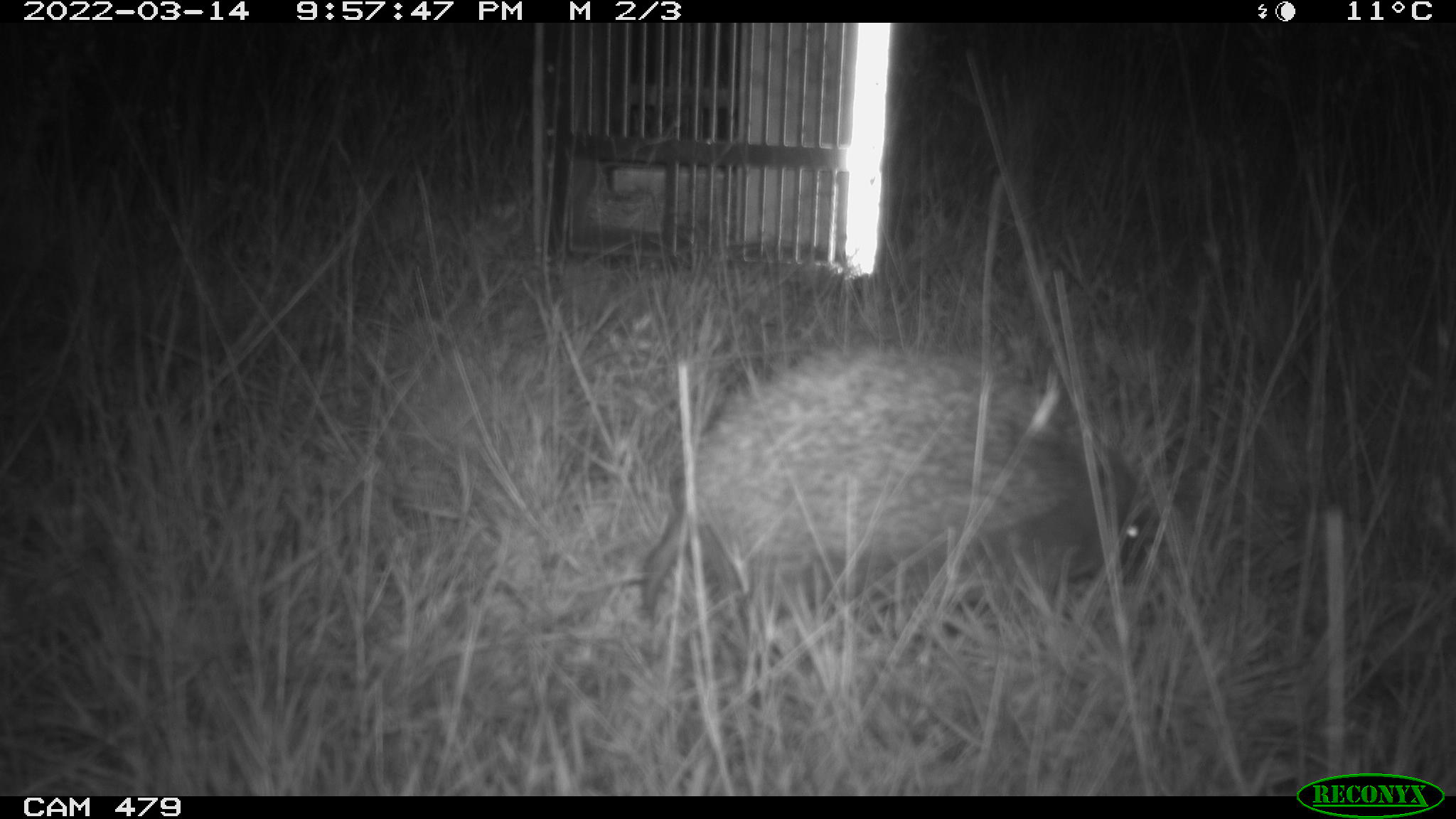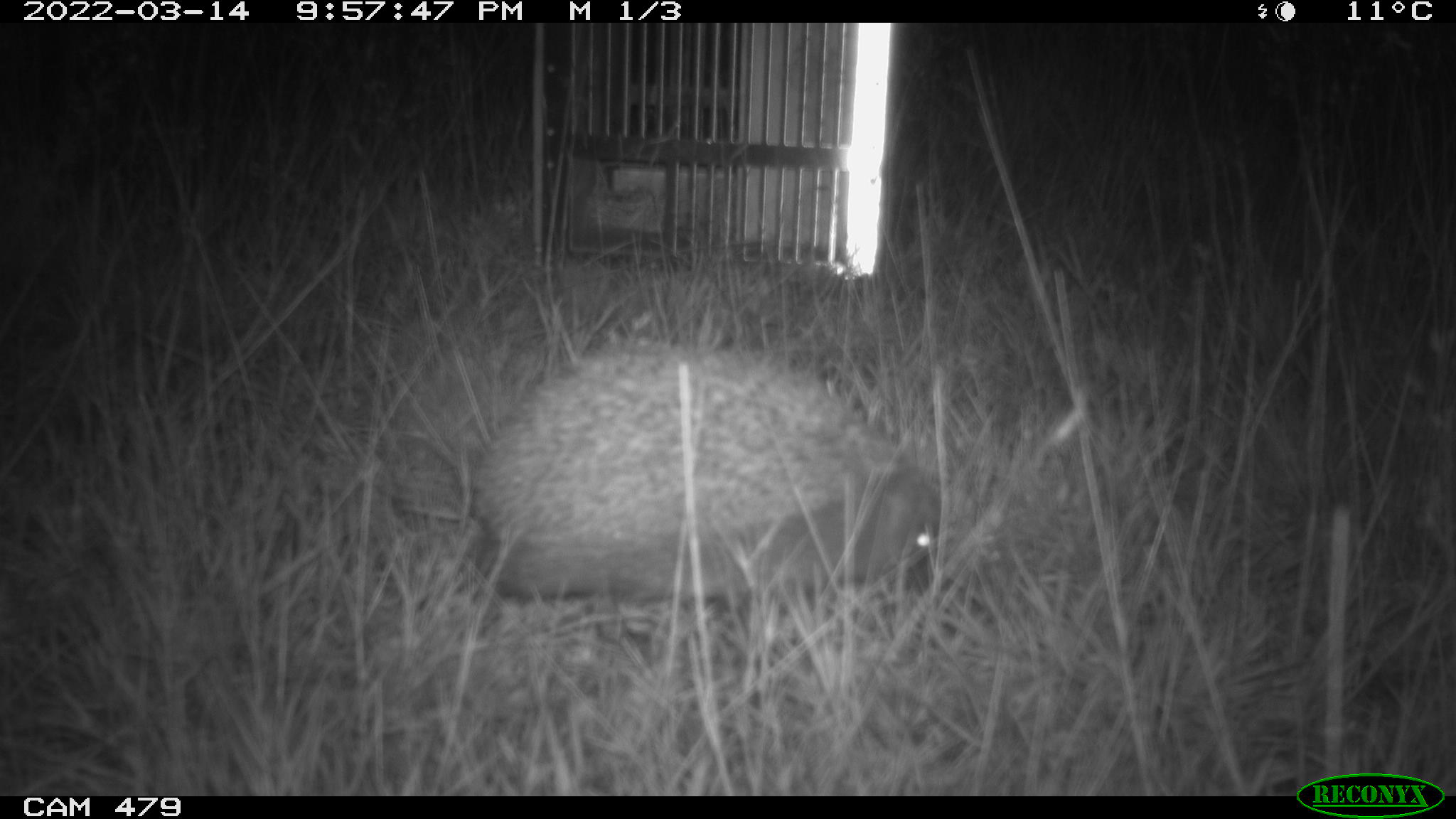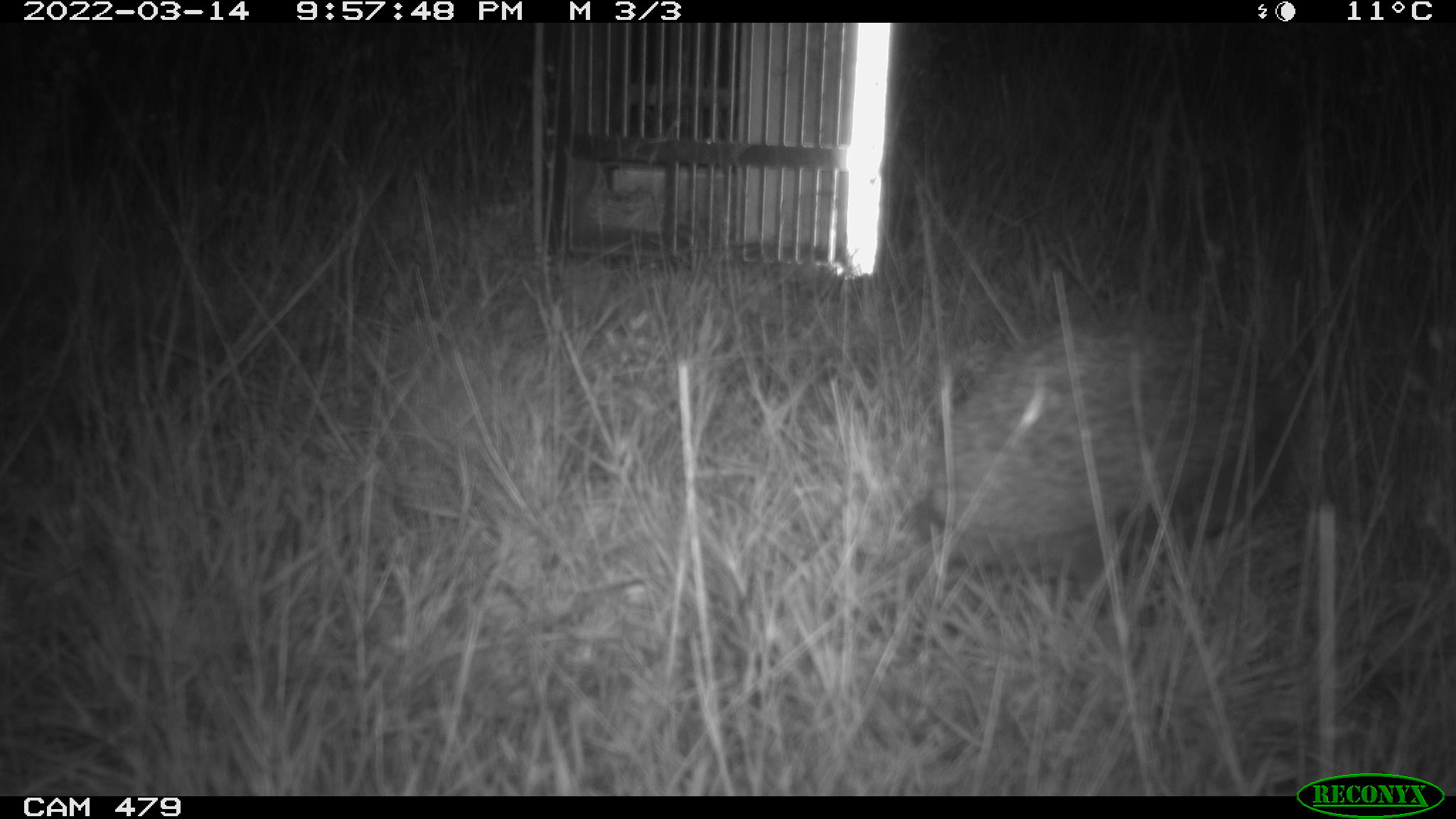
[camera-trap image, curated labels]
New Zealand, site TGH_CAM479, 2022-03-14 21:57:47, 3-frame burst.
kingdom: Animalia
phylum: Chordata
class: Mammalia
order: Eulipotyphla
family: Erinaceidae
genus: Erinaceus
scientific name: Erinaceus europaeus europaeus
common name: european hedgehog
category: hedgehog